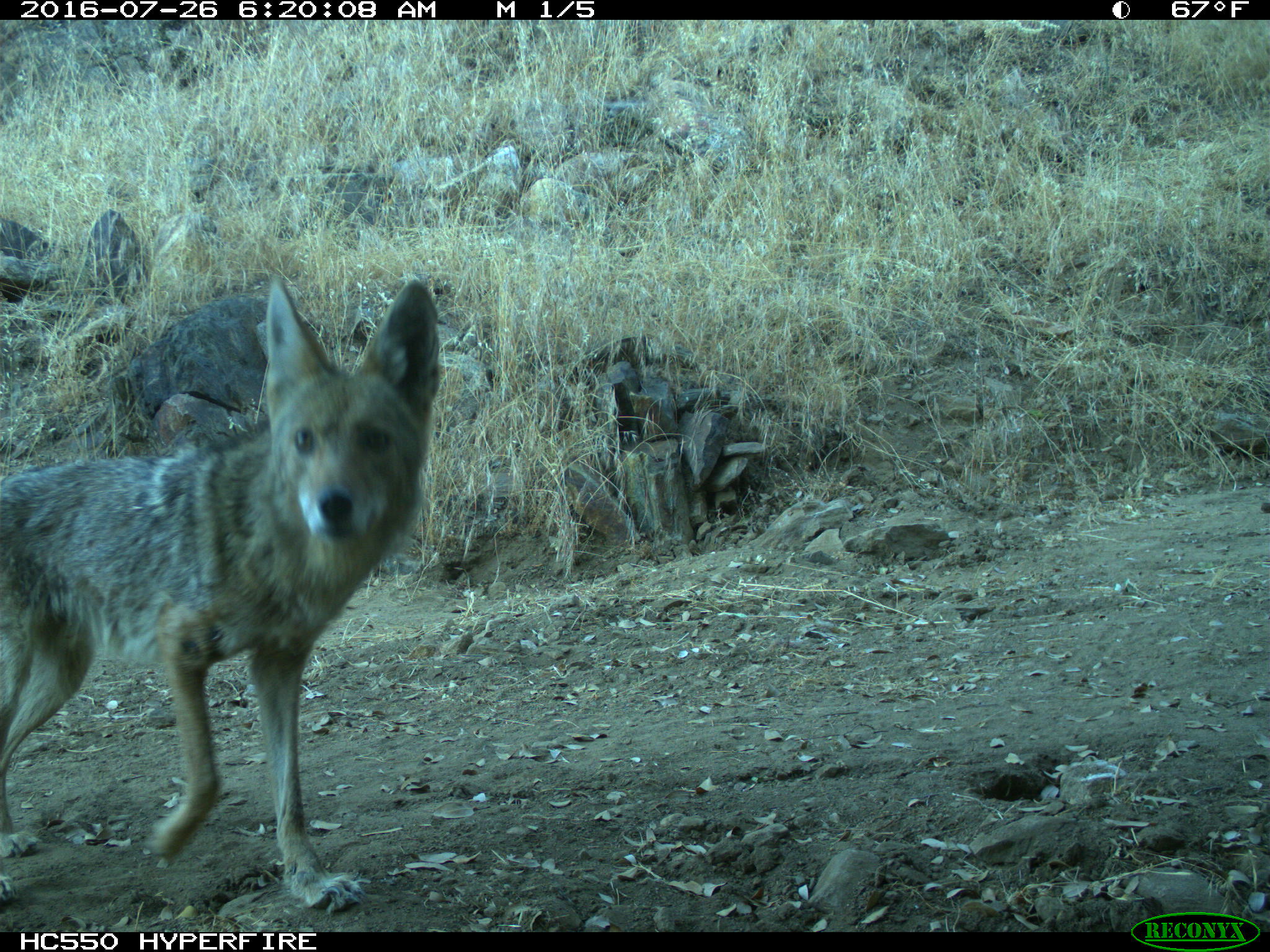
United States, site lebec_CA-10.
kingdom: Animalia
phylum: Chordata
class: Mammalia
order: Carnivora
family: Canidae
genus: Canis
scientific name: Canis latrans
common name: coyote